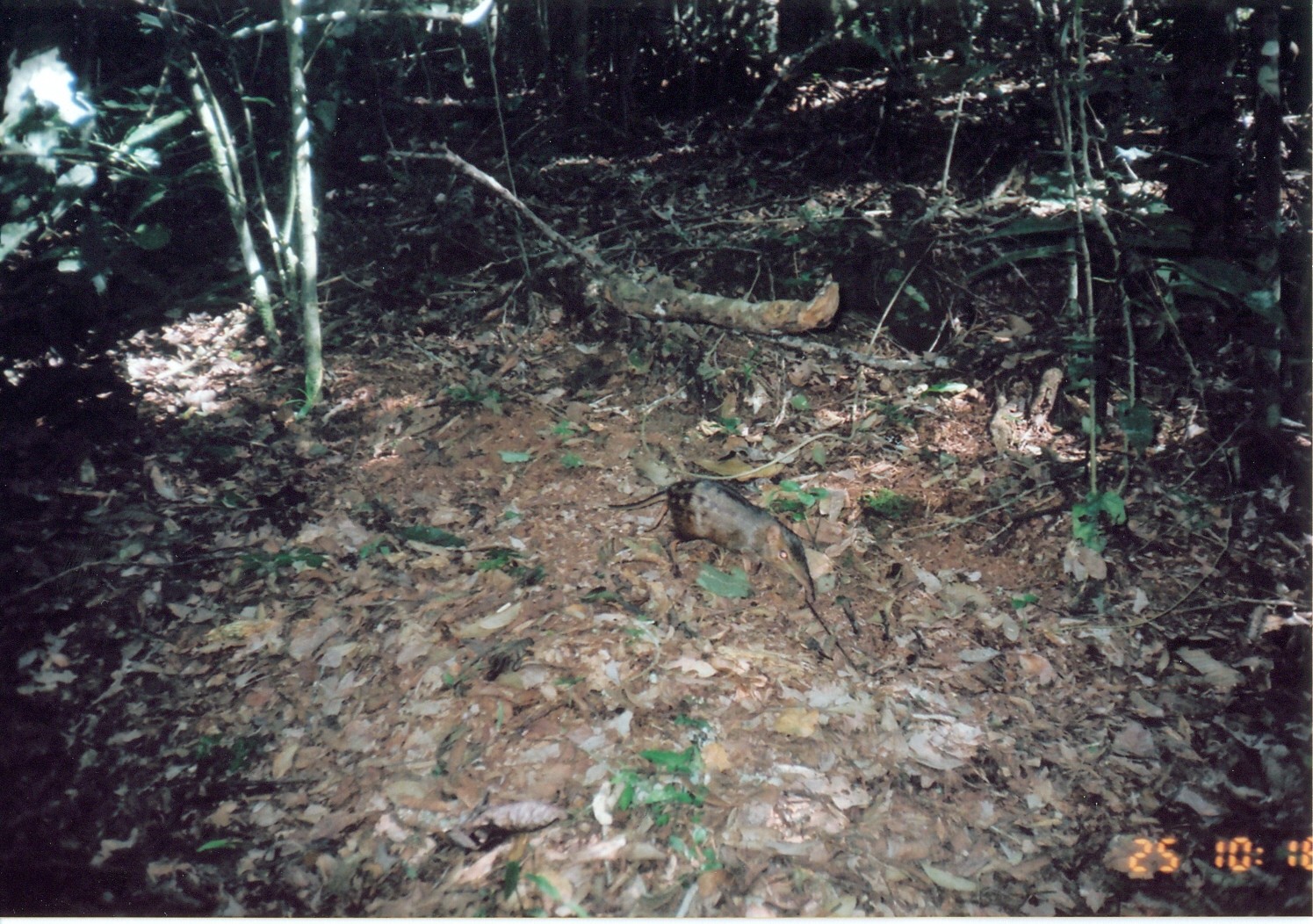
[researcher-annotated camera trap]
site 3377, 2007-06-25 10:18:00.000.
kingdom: Animalia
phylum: Chordata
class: Mammalia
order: Macroscelidea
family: Macroscelididae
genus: Rhynchocyon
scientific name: Rhynchocyon cirnei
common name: checkered sengi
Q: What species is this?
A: Rhynchocyon cirnei (checkered sengi).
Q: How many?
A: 1.